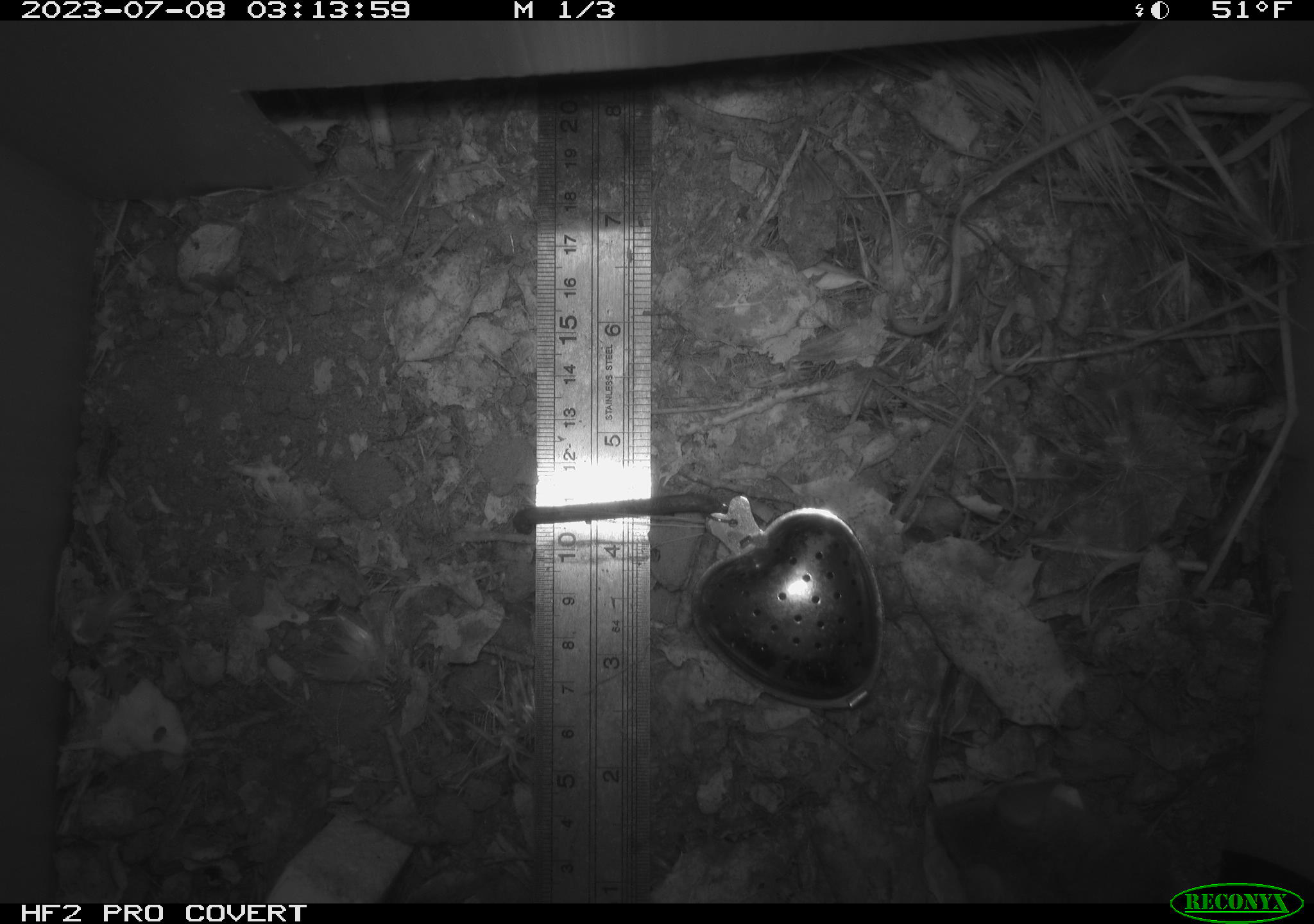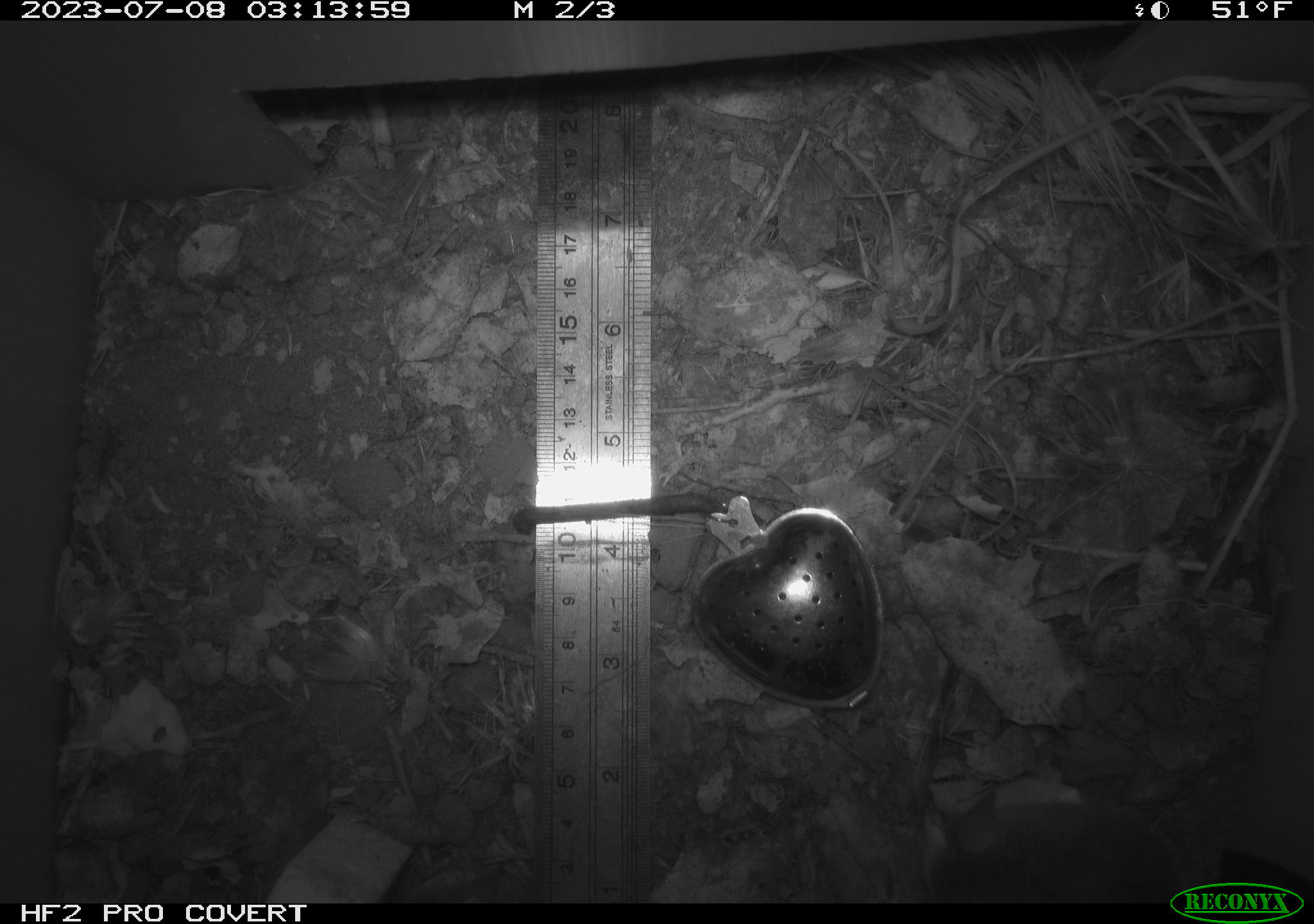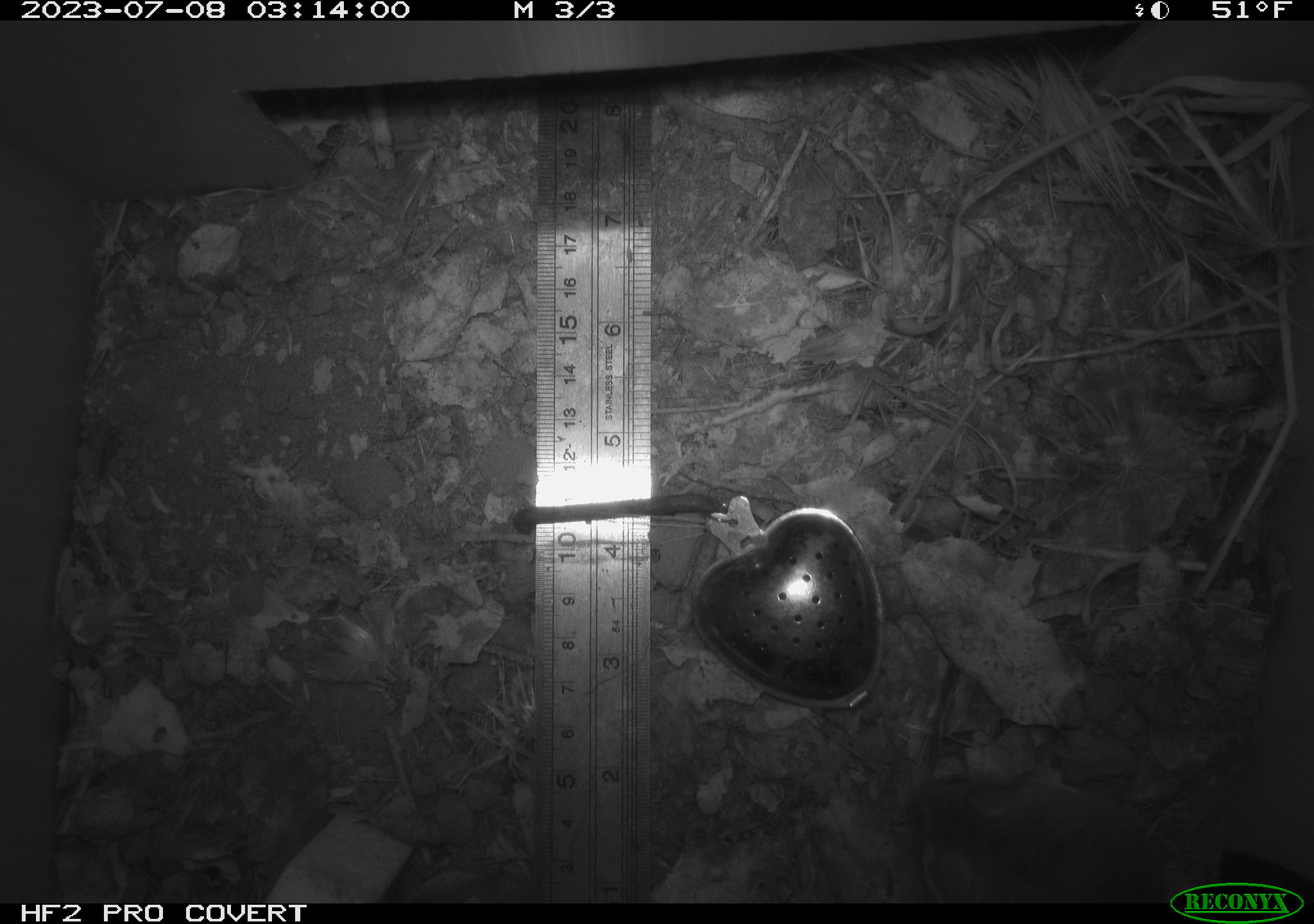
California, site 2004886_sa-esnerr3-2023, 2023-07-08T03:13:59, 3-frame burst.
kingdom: Animalia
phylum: Chordata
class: Mammalia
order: Rodentia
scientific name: Rodentia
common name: mouse species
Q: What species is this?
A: Mouse species (Rodentia).